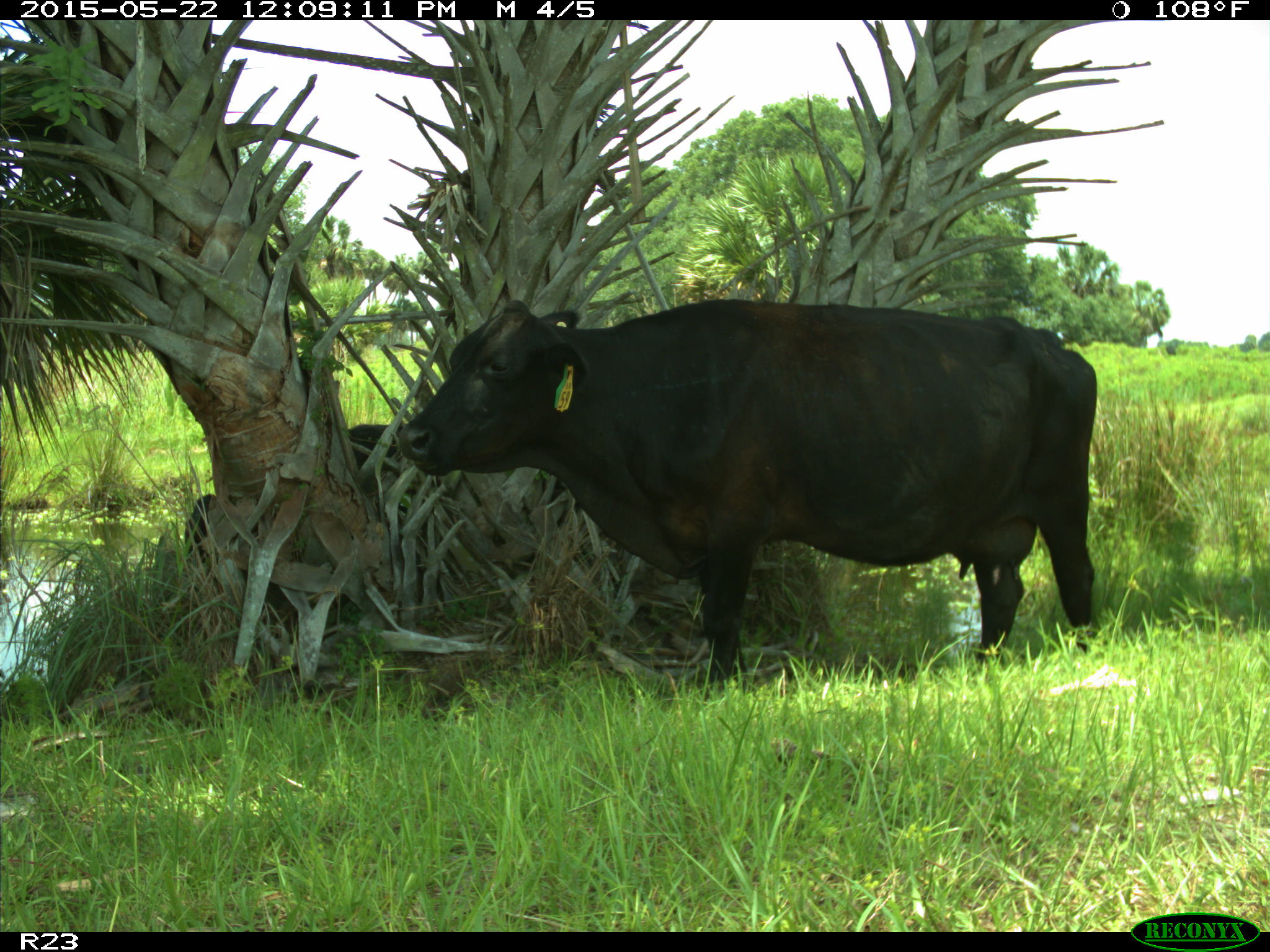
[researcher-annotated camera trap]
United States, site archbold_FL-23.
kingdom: Animalia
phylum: Chordata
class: Mammalia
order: Artiodactyla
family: Bovidae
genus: Bos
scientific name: Bos taurus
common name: domestic cow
Bos taurus (domestic cow).